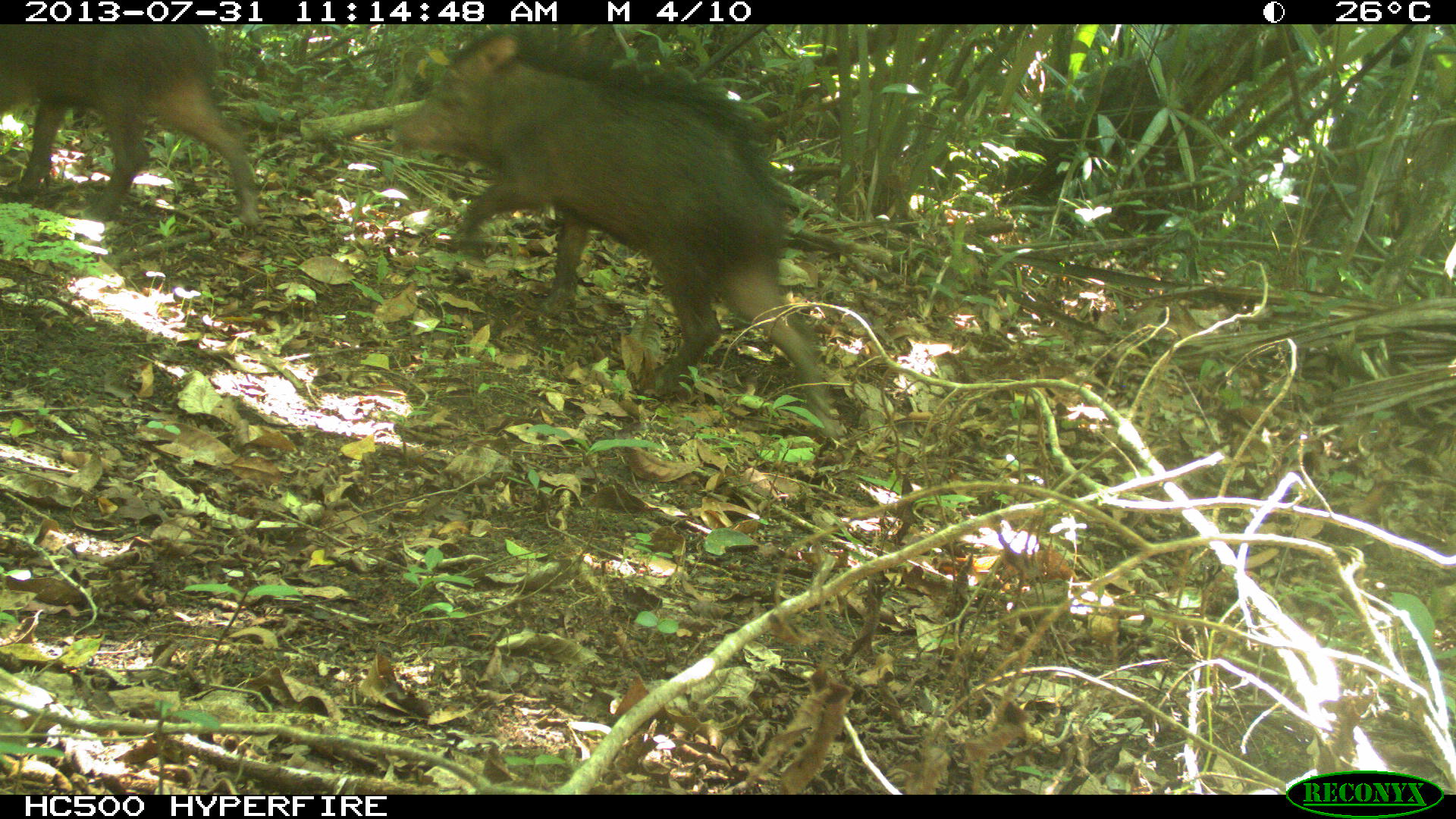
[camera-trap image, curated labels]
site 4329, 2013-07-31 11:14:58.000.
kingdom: Animalia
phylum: Chordata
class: Mammalia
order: Artiodactyla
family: Tayassuidae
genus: Tayassu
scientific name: Tayassu pecari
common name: white-lipped peccary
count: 3